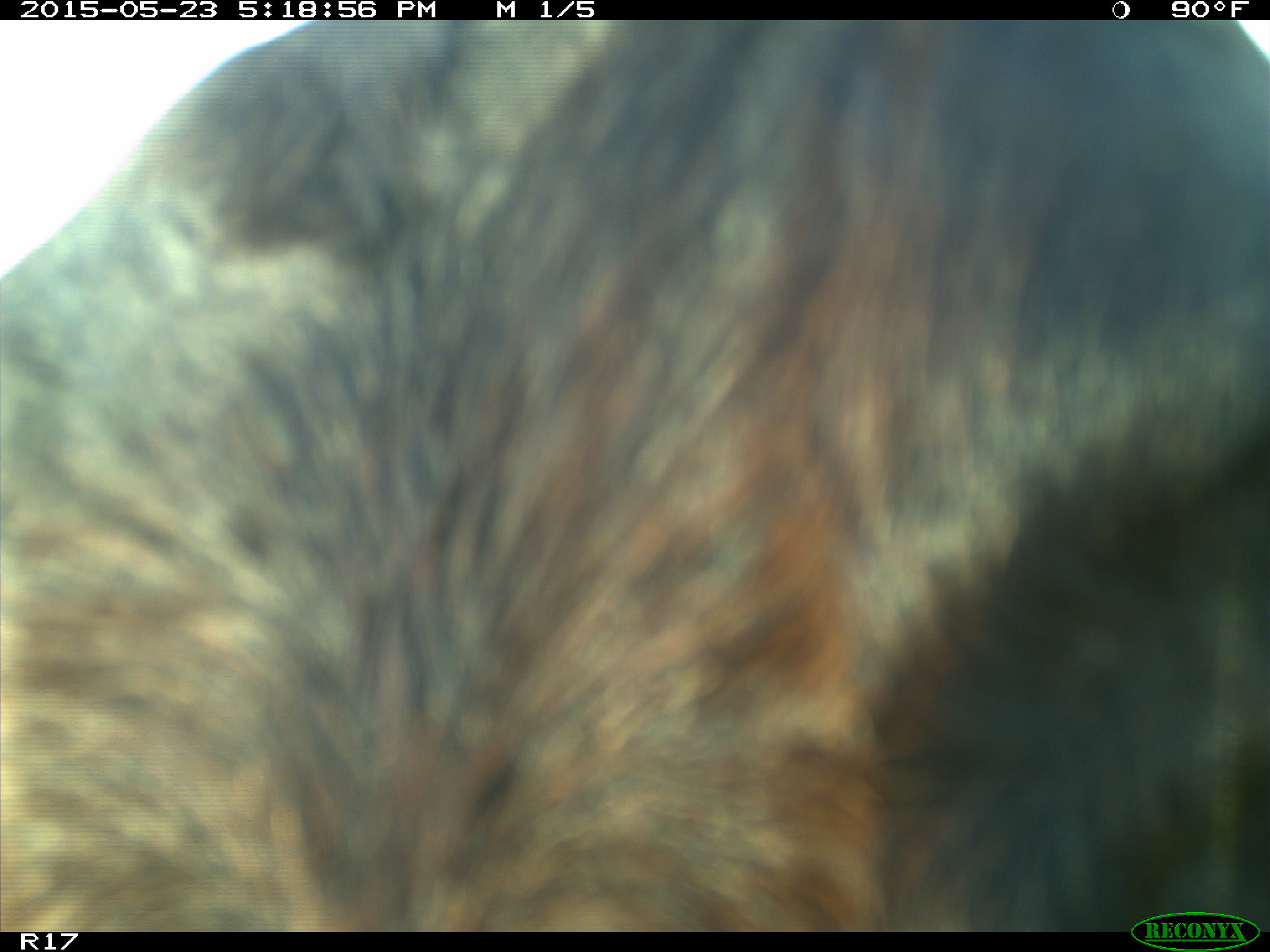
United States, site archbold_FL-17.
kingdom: Animalia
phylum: Chordata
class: Mammalia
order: Artiodactyla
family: Bovidae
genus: Bos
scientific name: Bos taurus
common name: domestic cow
Bos taurus (domestic cow).